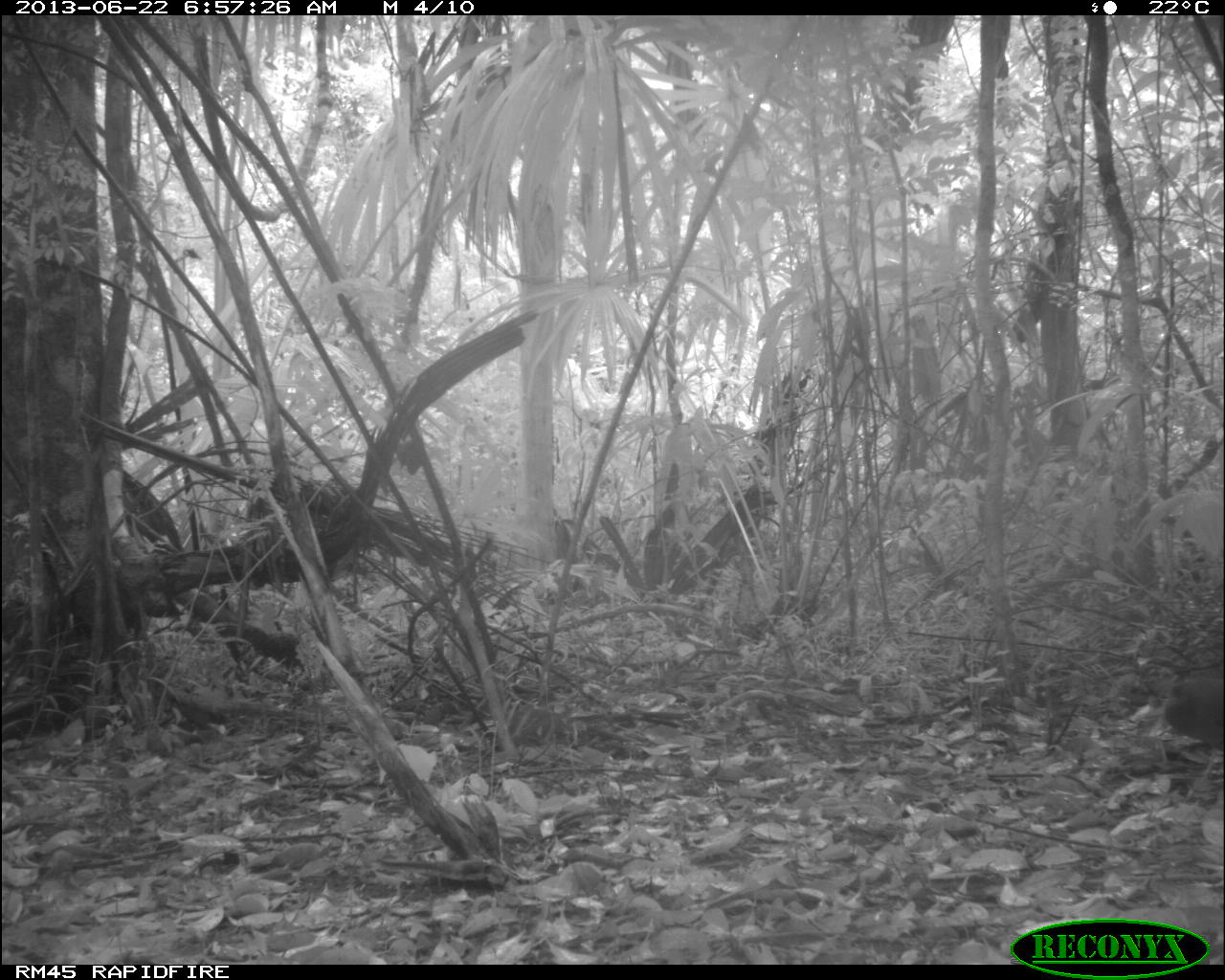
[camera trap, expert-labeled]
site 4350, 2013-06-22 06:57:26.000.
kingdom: Animalia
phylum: Chordata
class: Aves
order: Tinamiformes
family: Tinamidae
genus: Tinamus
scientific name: Tinamus major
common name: great tinamou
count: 1